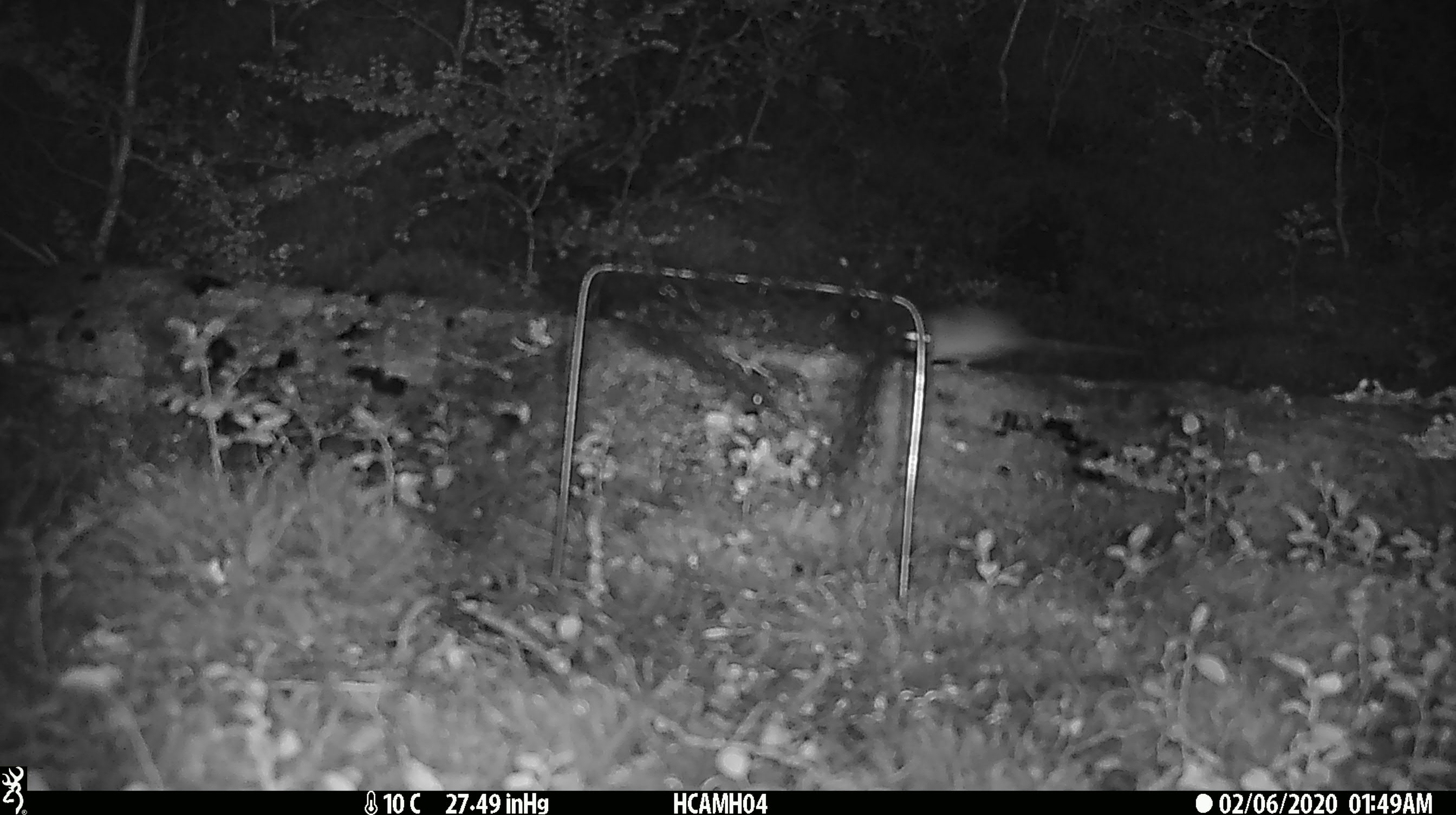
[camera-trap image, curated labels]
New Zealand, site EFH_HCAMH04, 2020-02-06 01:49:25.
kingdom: Animalia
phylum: Chordata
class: Mammalia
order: Rodentia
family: Muridae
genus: Mus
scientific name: Mus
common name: mouse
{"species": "mouse (Mus)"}